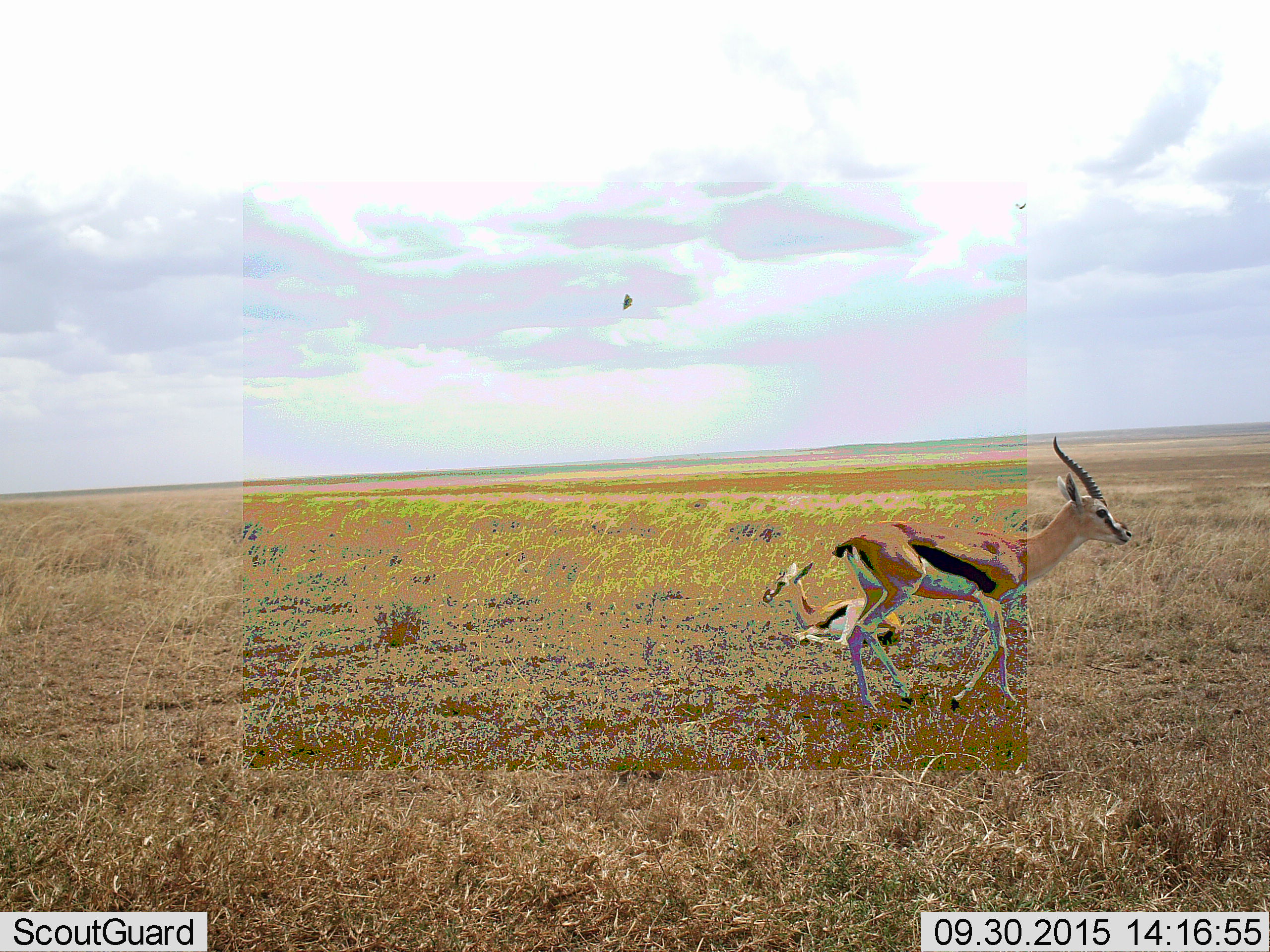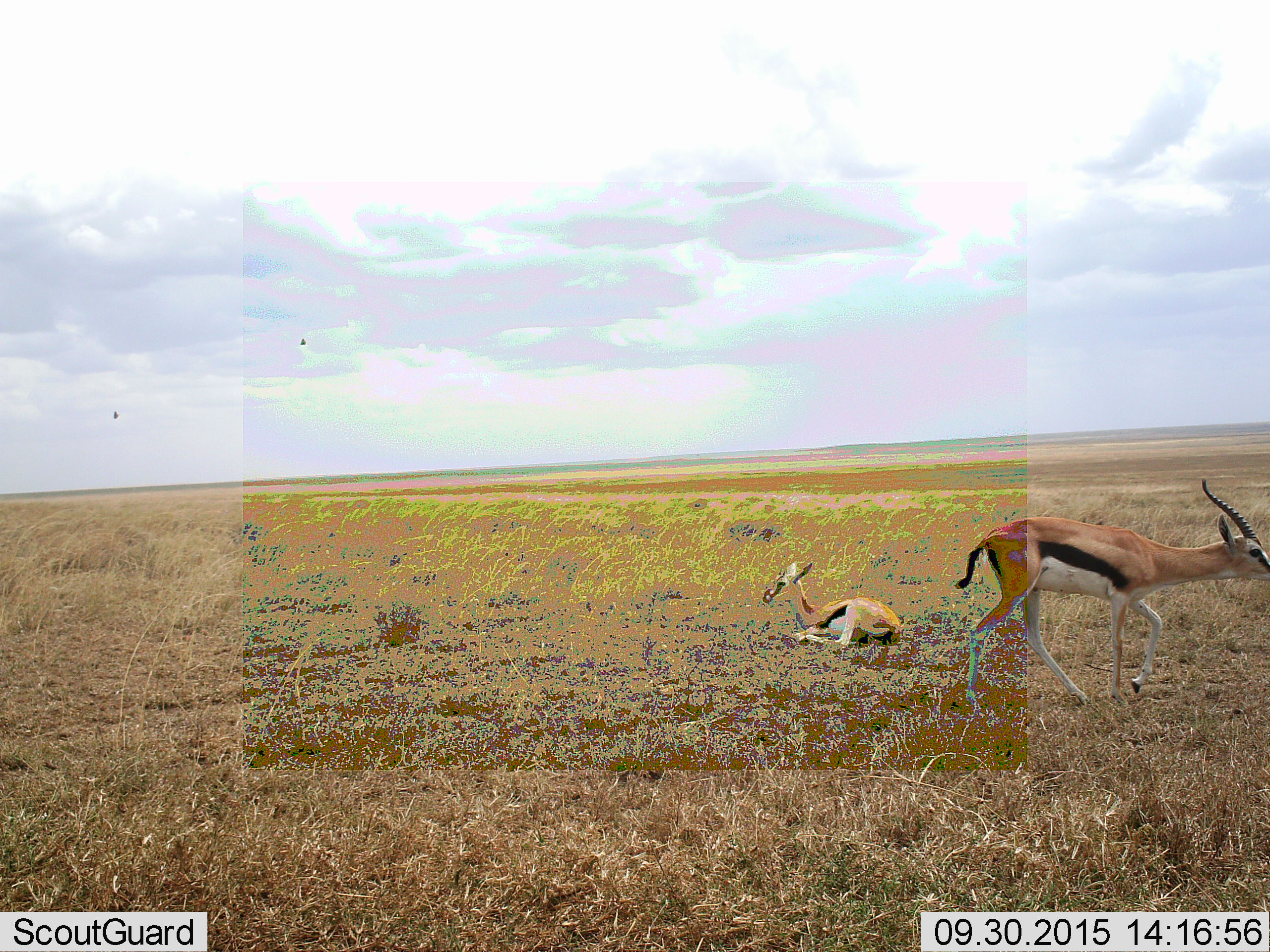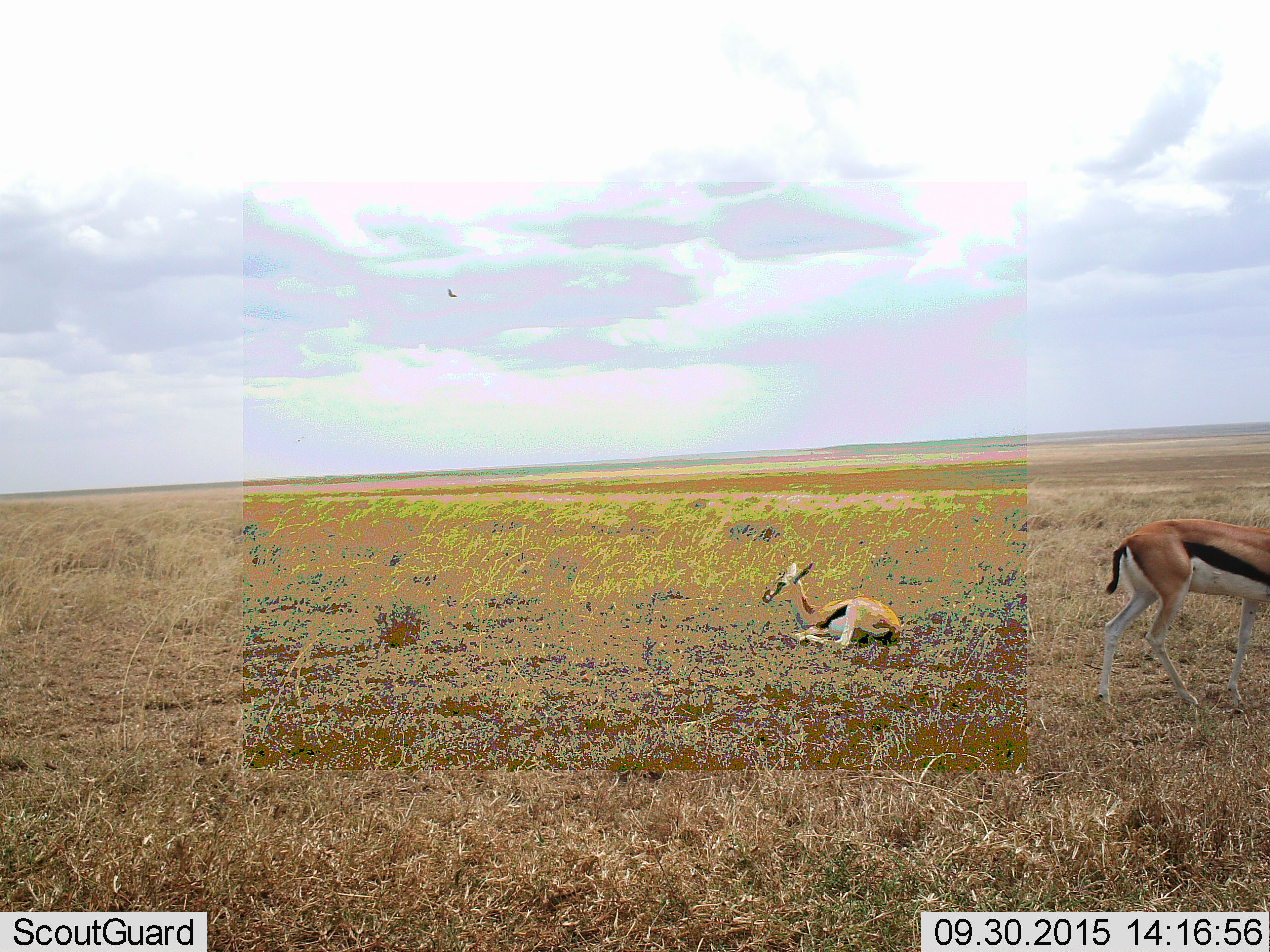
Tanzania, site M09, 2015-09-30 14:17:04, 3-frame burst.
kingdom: Animalia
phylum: Chordata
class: Mammalia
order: Artiodactyla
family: Bovidae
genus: Eudorcas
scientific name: Eudorcas thomsonii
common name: thomson's gazelle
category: gazellethomsons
Gazellethomsons (thomson's gazelle) (Eudorcas thomsonii), count 2. Behavior (volunteer vote fractions): standing 11%, resting 100%, moving 78%, interacting 0%. Young present (vote fraction): 11%. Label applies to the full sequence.